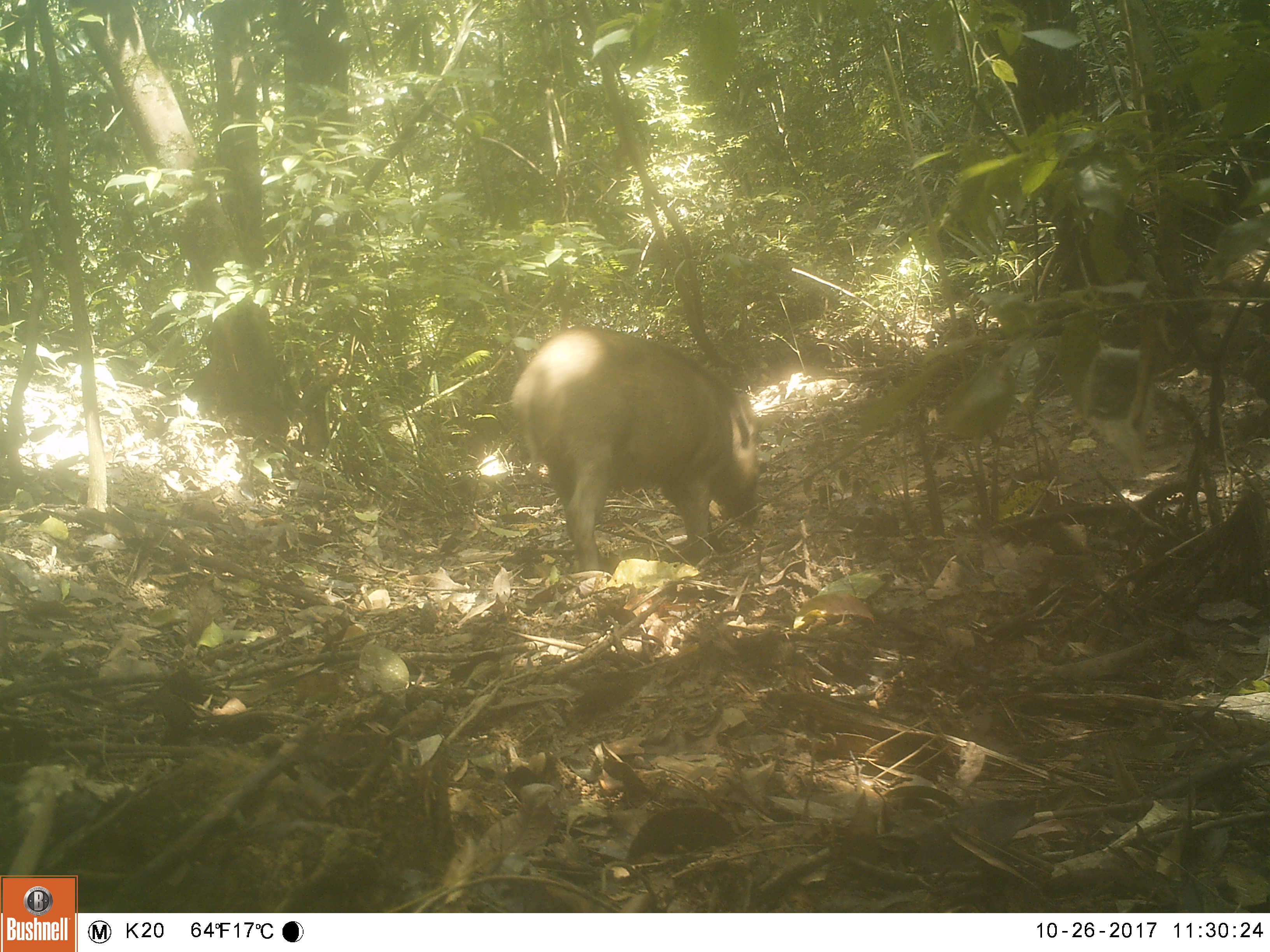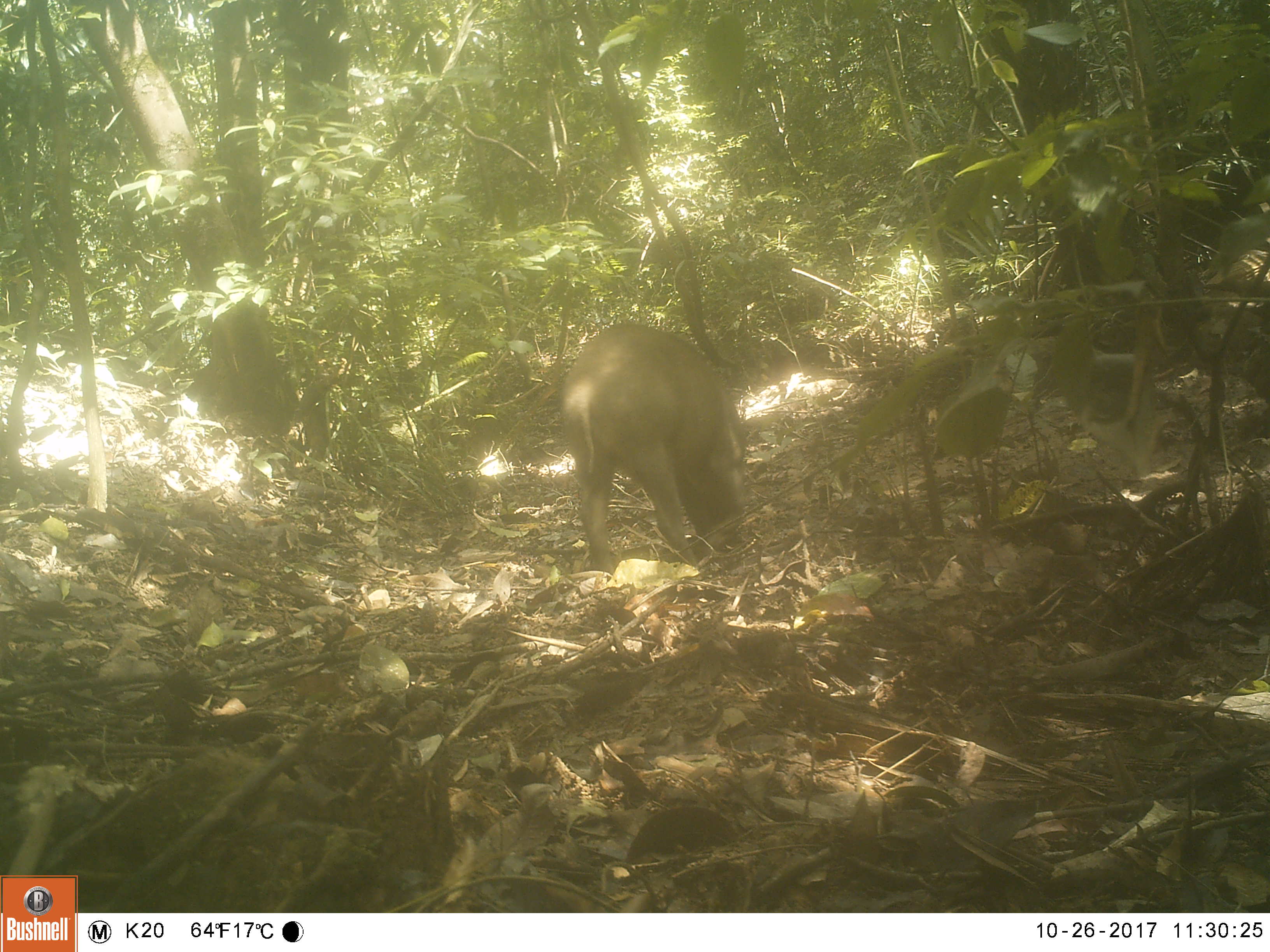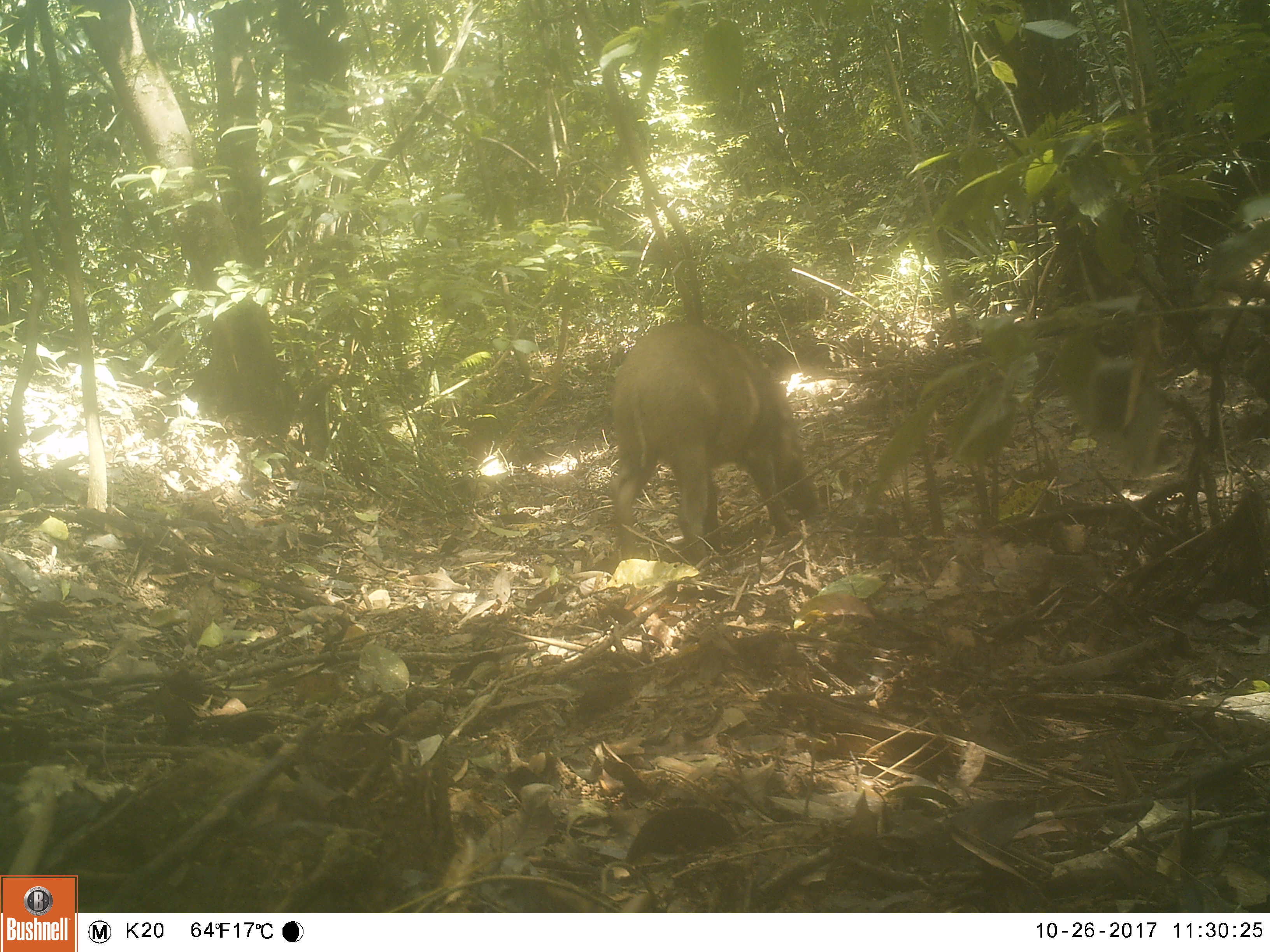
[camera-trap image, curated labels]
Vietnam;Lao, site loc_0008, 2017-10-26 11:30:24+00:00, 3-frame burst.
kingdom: Animalia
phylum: Chordata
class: Mammalia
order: Artiodactyla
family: Suidae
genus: Sus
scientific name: Sus scrofa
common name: eurasian wild pig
Eurasian wild pig (Sus scrofa). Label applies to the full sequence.